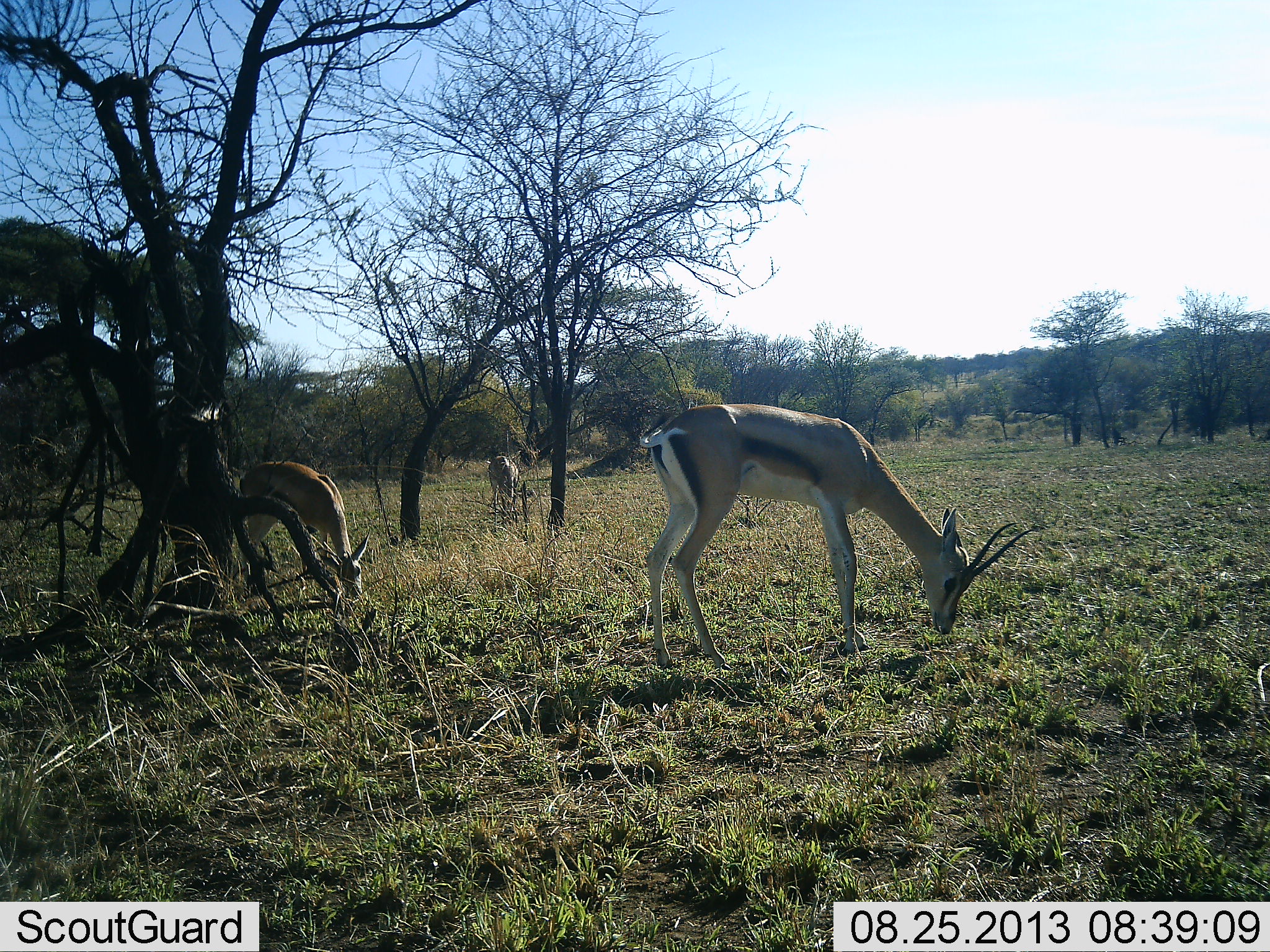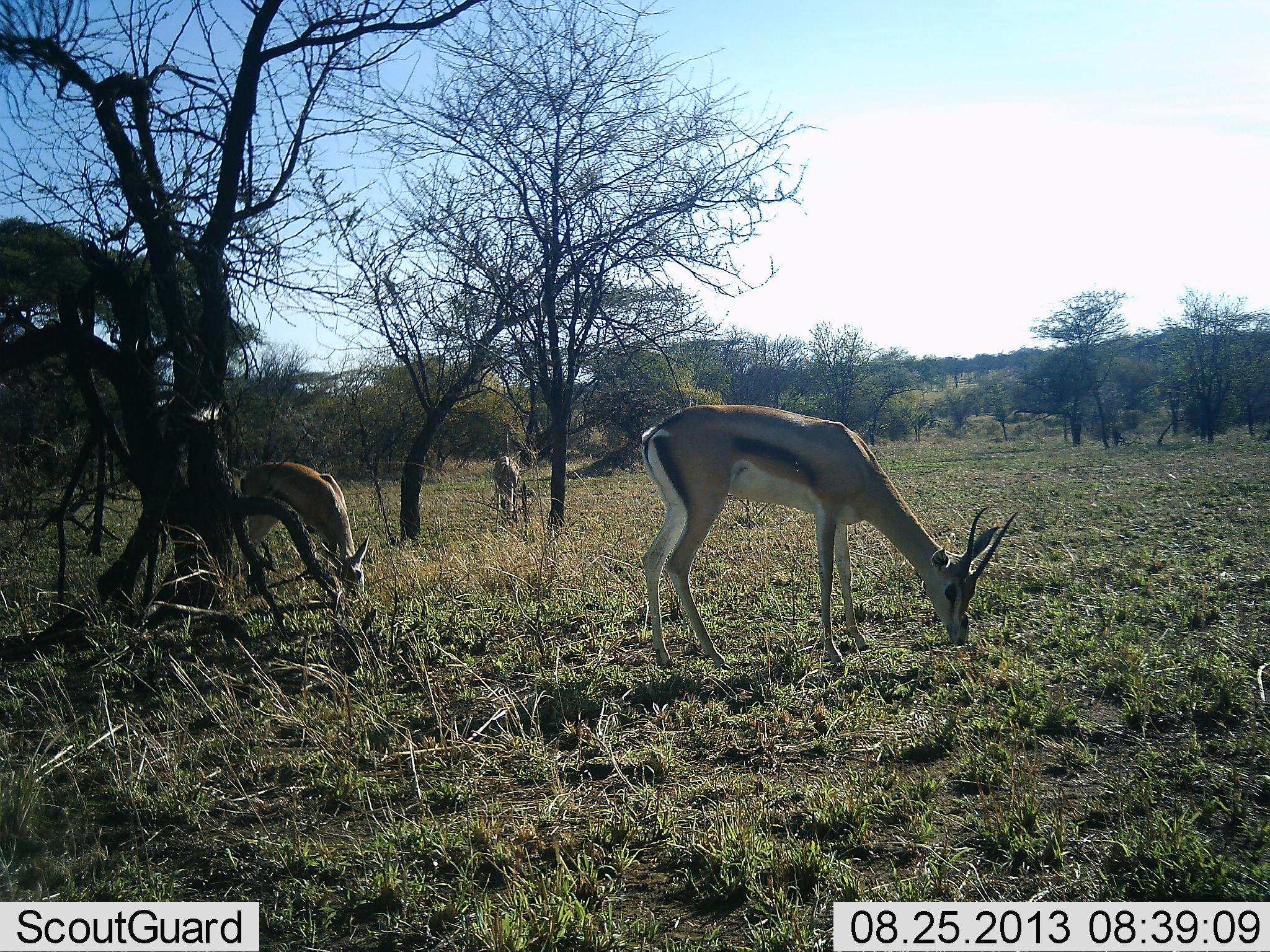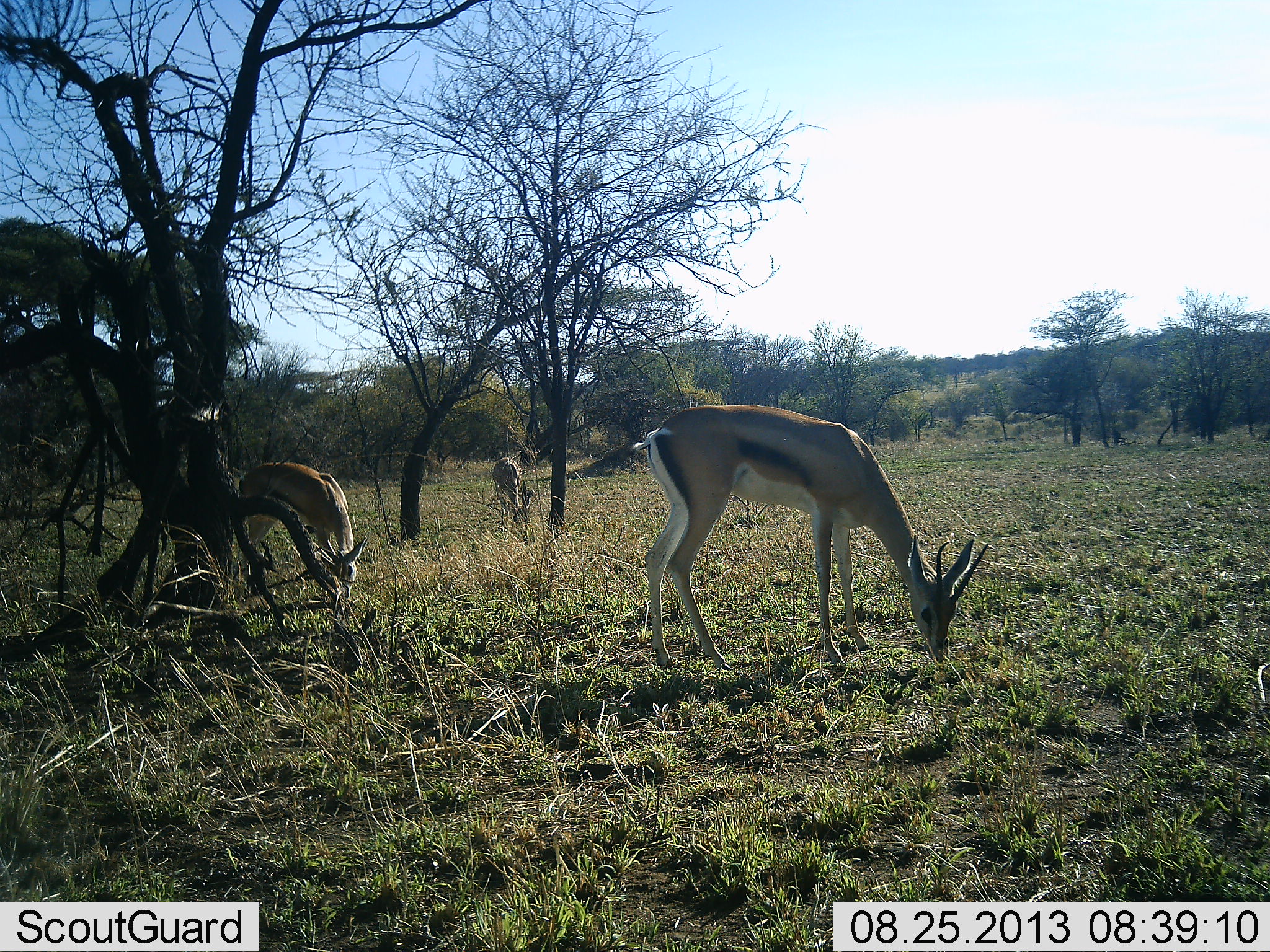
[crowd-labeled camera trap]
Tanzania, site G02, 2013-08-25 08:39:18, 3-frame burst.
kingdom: Animalia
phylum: Chordata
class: Mammalia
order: Artiodactyla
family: Bovidae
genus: Eudorcas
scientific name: Eudorcas thomsonii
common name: thomson's gazelle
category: gazellethomsons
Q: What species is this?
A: Gazellethomsons (thomson's gazelle) (Eudorcas thomsonii).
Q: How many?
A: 3.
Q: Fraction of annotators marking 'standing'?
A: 30%.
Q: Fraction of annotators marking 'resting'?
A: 0%.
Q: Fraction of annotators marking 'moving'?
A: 0%.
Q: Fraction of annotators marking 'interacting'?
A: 0%.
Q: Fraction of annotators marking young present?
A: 0%.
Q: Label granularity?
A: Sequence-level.